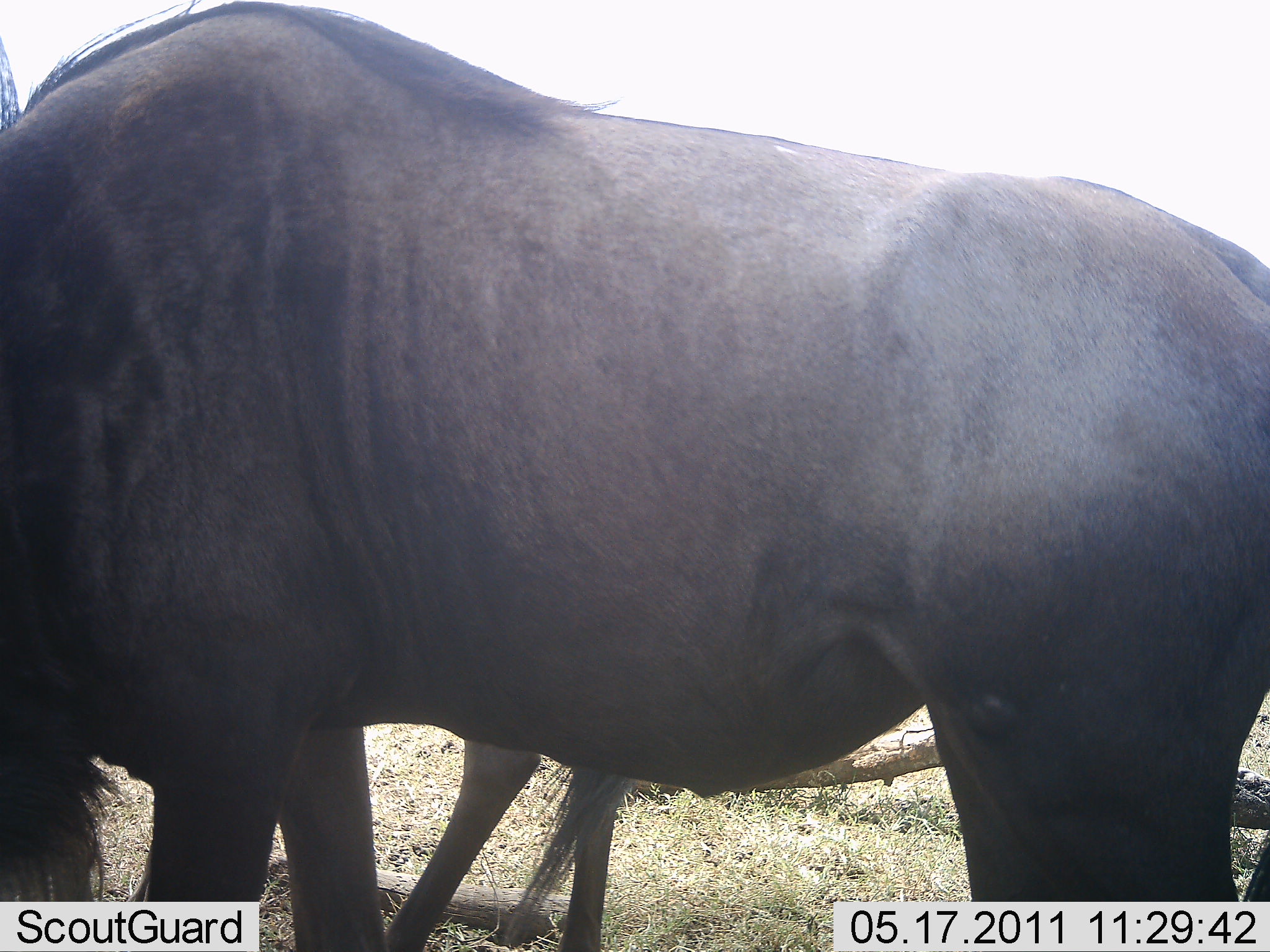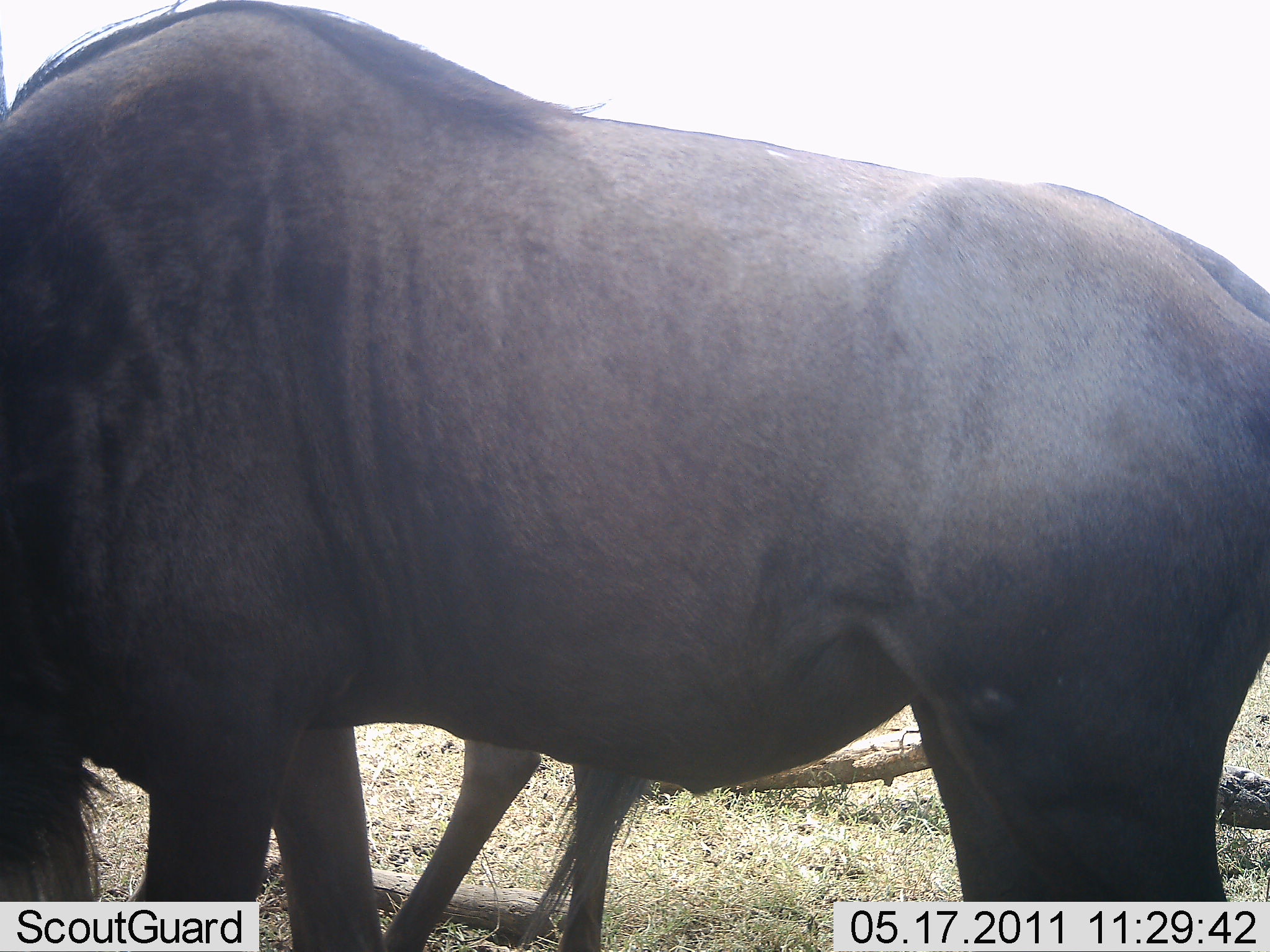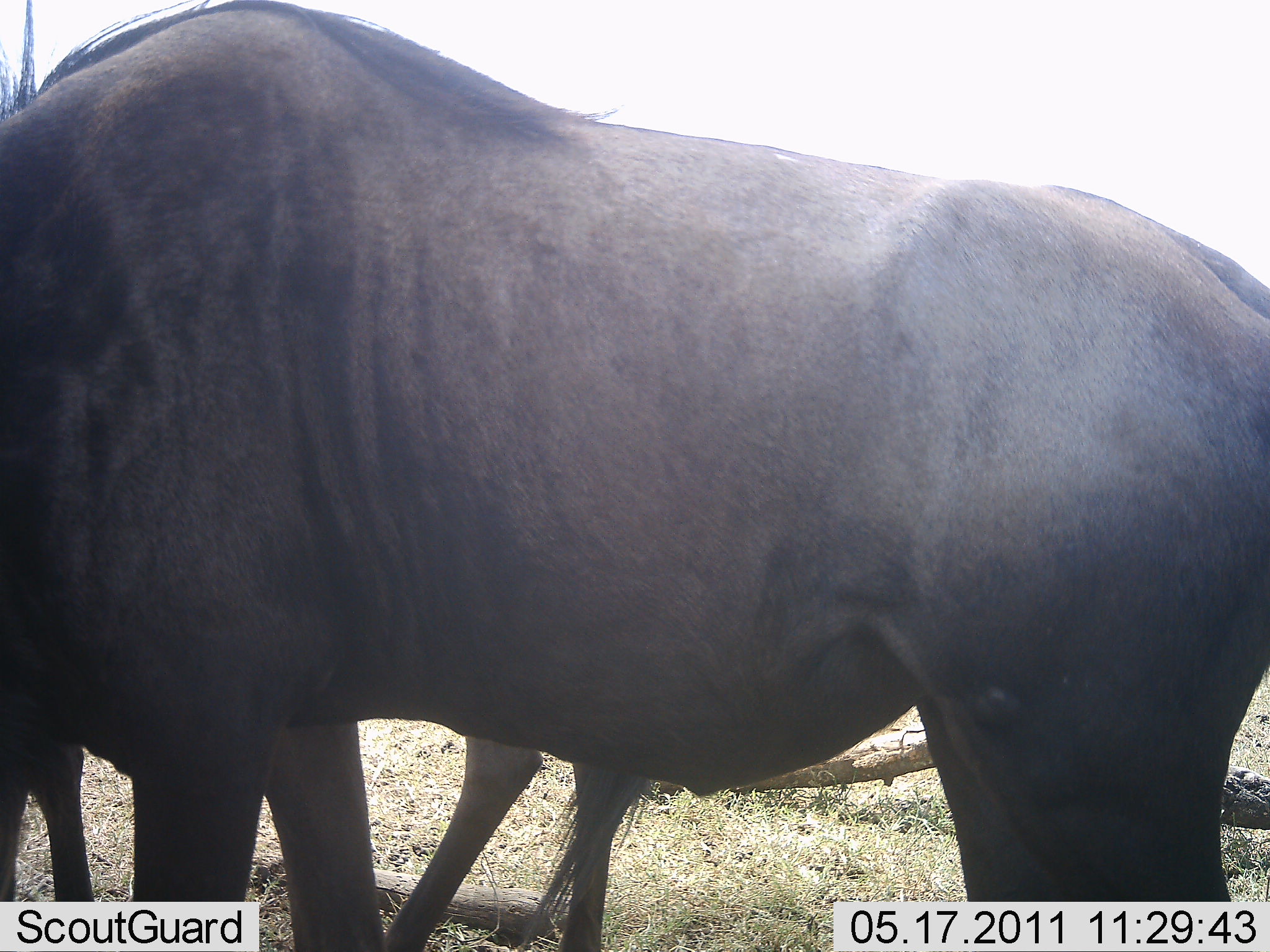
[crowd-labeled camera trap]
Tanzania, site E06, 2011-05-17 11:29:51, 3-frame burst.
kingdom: Animalia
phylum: Chordata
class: Mammalia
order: Artiodactyla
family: Bovidae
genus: Connochaetes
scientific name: Connochaetes taurinus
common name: blue wildebeest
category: wildebeest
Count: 2.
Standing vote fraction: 80%.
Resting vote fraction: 0%.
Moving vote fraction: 0%.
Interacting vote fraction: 0%.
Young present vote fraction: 0%.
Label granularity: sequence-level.